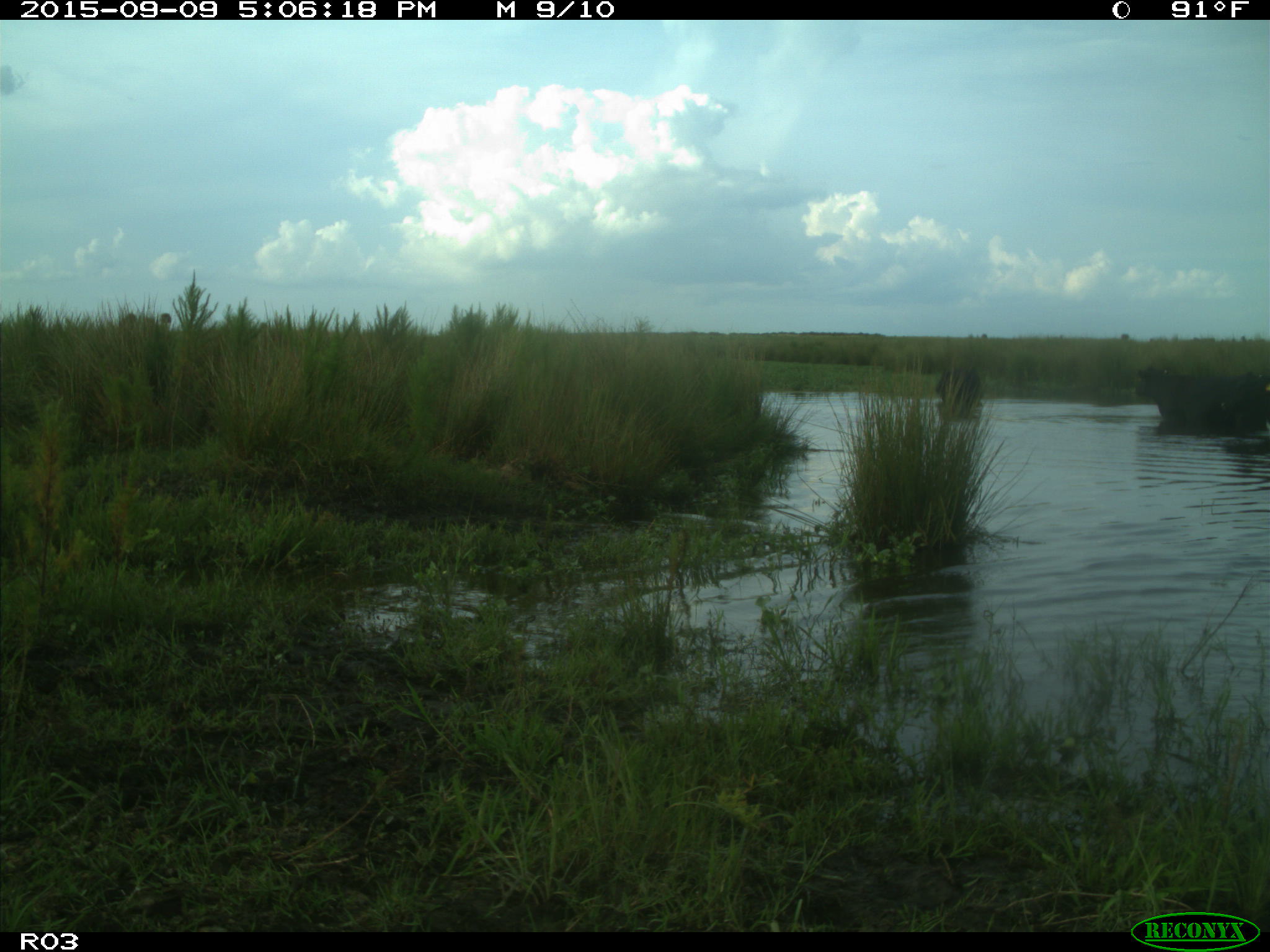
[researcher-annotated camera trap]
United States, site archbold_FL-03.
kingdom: Animalia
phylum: Chordata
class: Mammalia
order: Artiodactyla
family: Bovidae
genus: Bos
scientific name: Bos taurus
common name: domestic cow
Bos taurus (domestic cow).